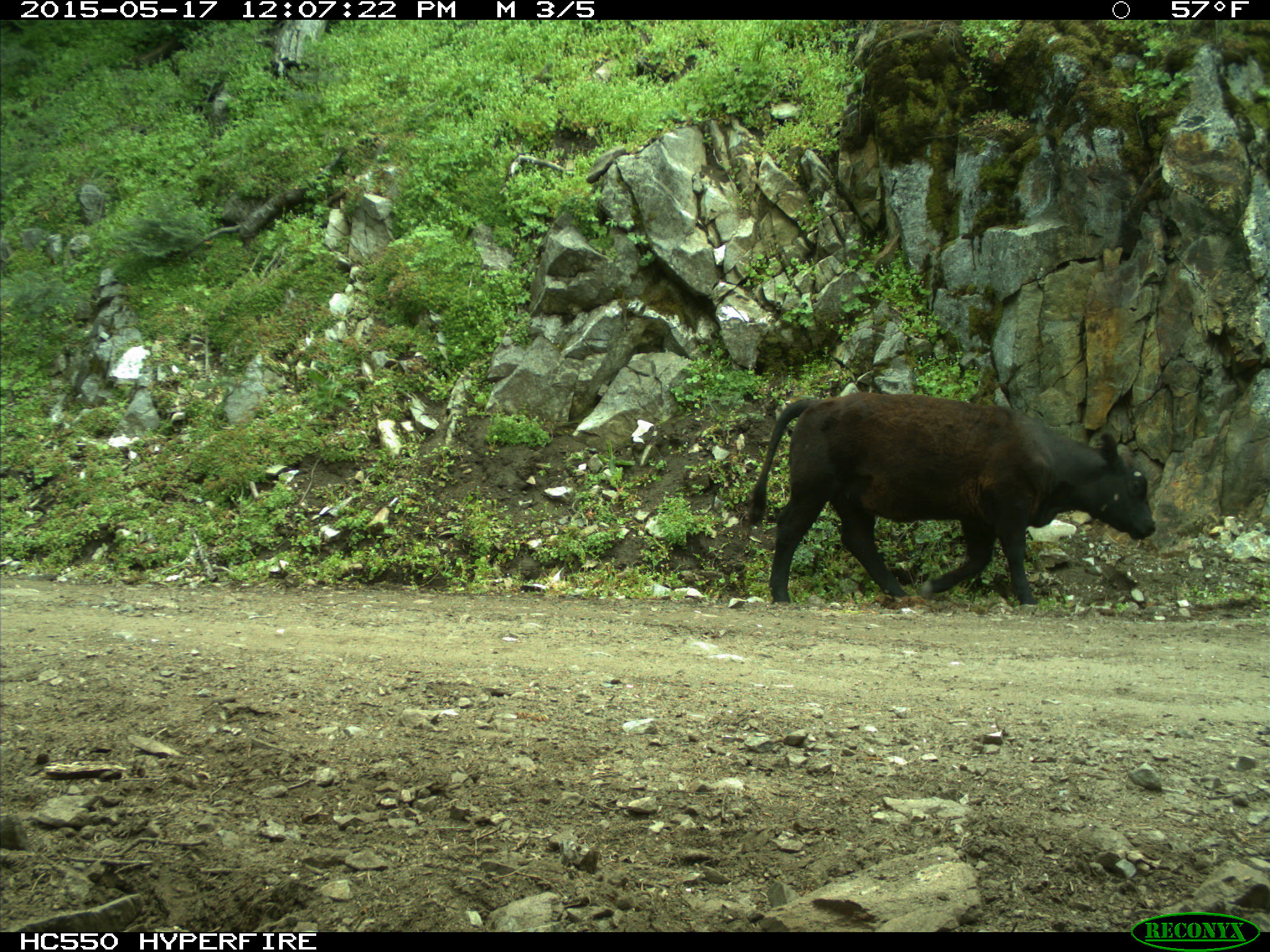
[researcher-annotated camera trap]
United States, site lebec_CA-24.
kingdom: Animalia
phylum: Chordata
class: Mammalia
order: Artiodactyla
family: Bovidae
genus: Bos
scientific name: Bos taurus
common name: domestic cow